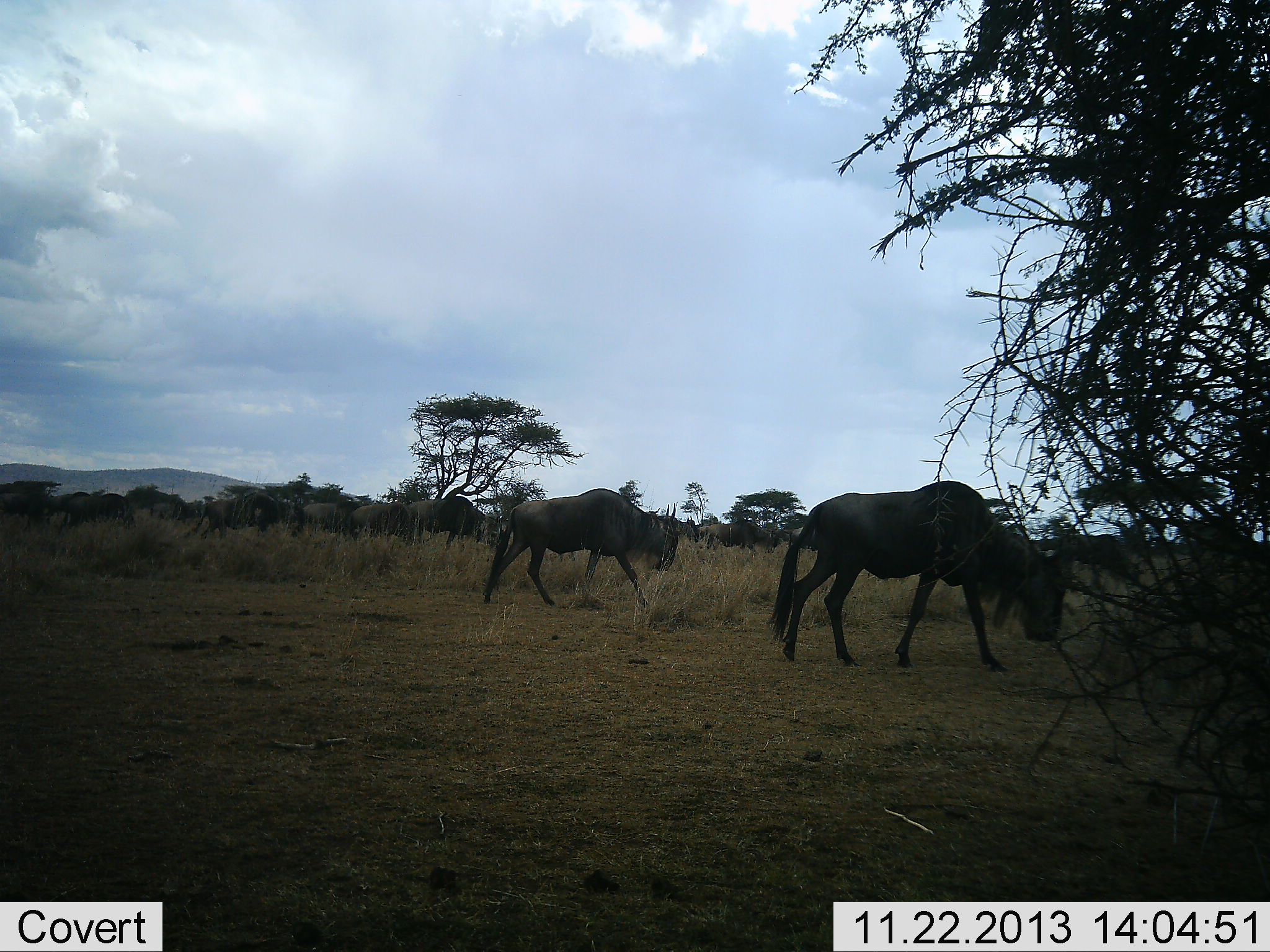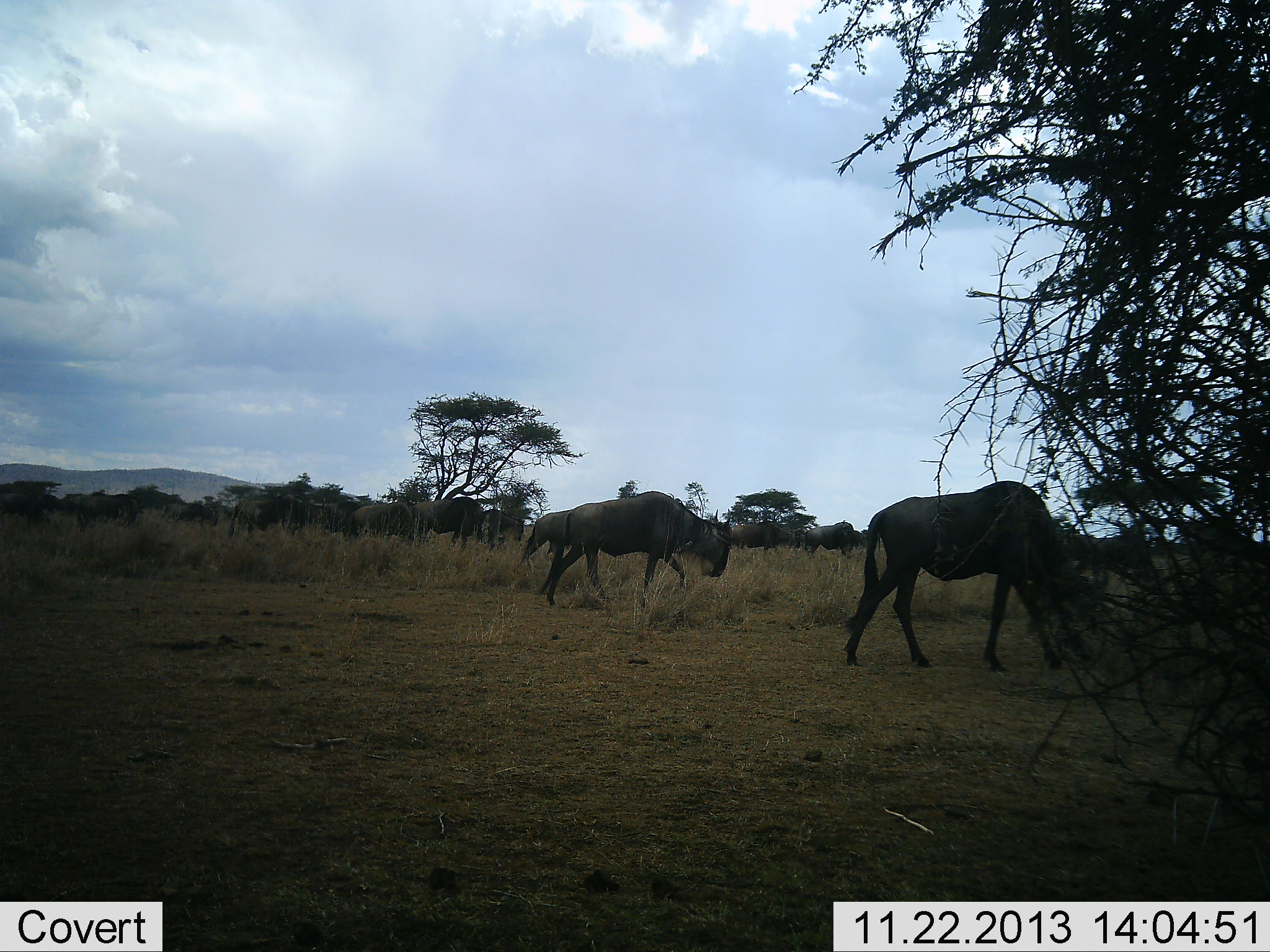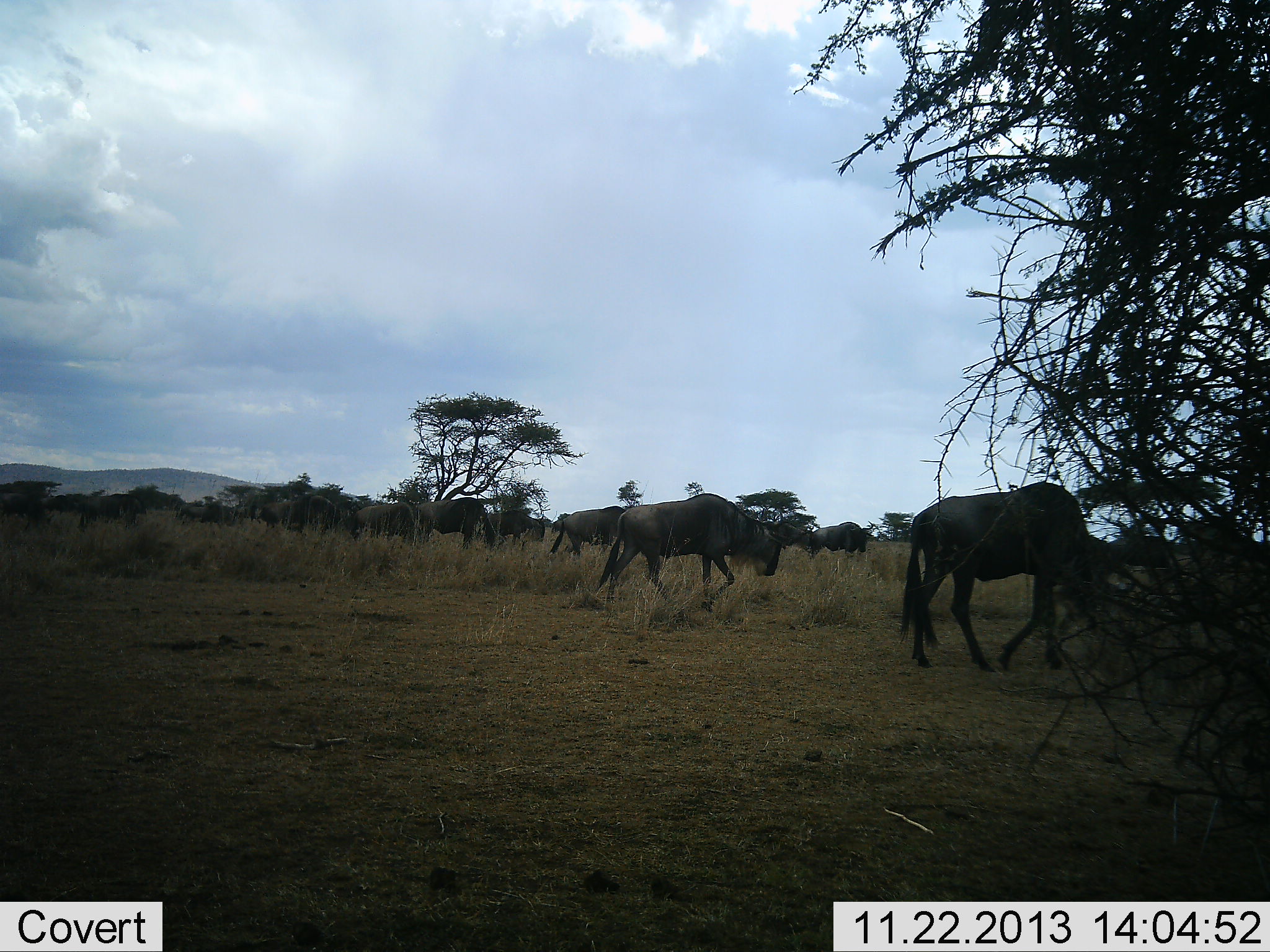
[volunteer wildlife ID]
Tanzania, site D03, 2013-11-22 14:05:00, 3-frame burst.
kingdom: Animalia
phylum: Chordata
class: Mammalia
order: Artiodactyla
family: Bovidae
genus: Connochaetes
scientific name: Connochaetes taurinus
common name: blue wildebeest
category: wildebeest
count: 11-50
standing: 10%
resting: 0%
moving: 90%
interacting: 0%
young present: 0%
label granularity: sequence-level